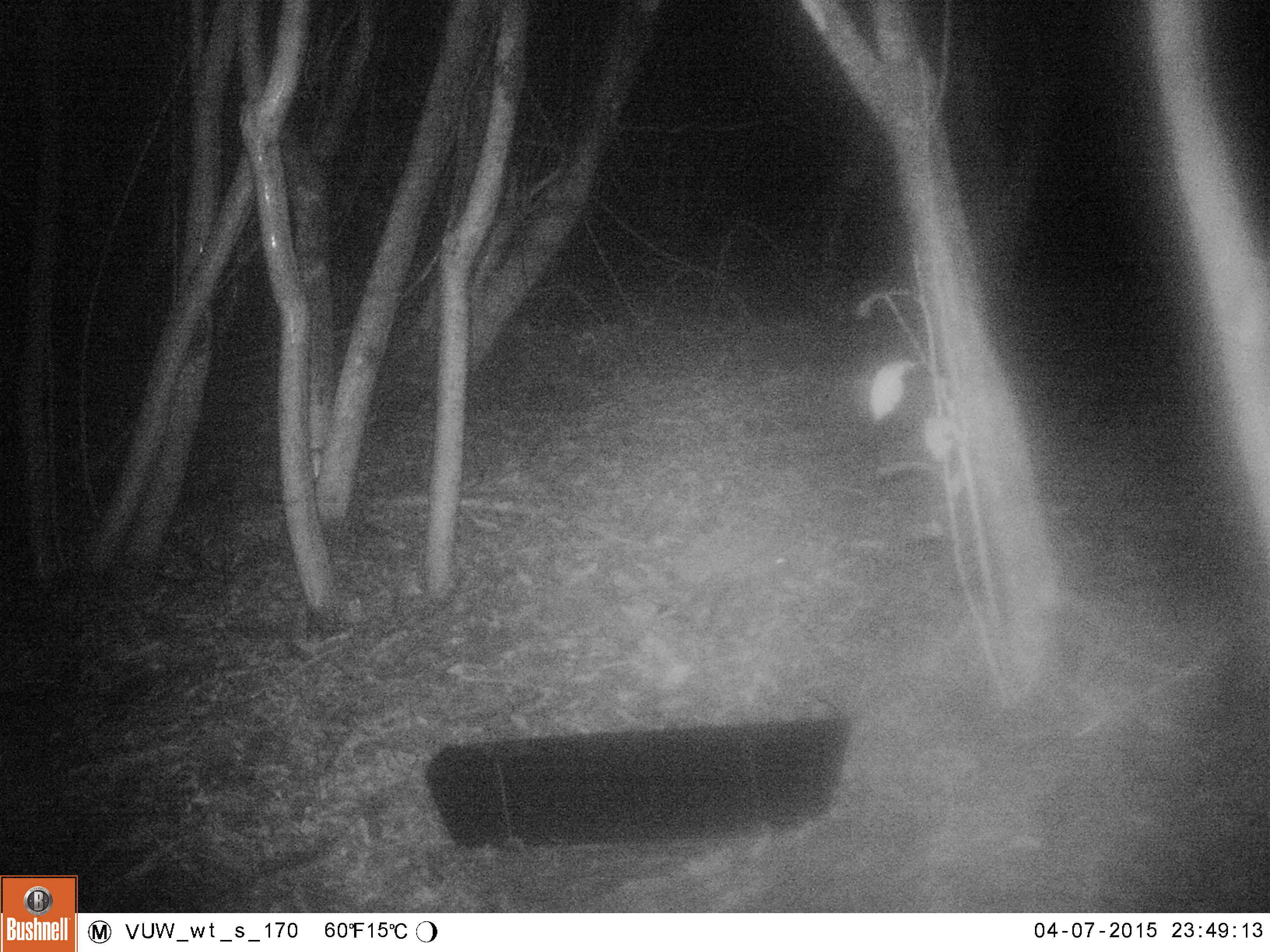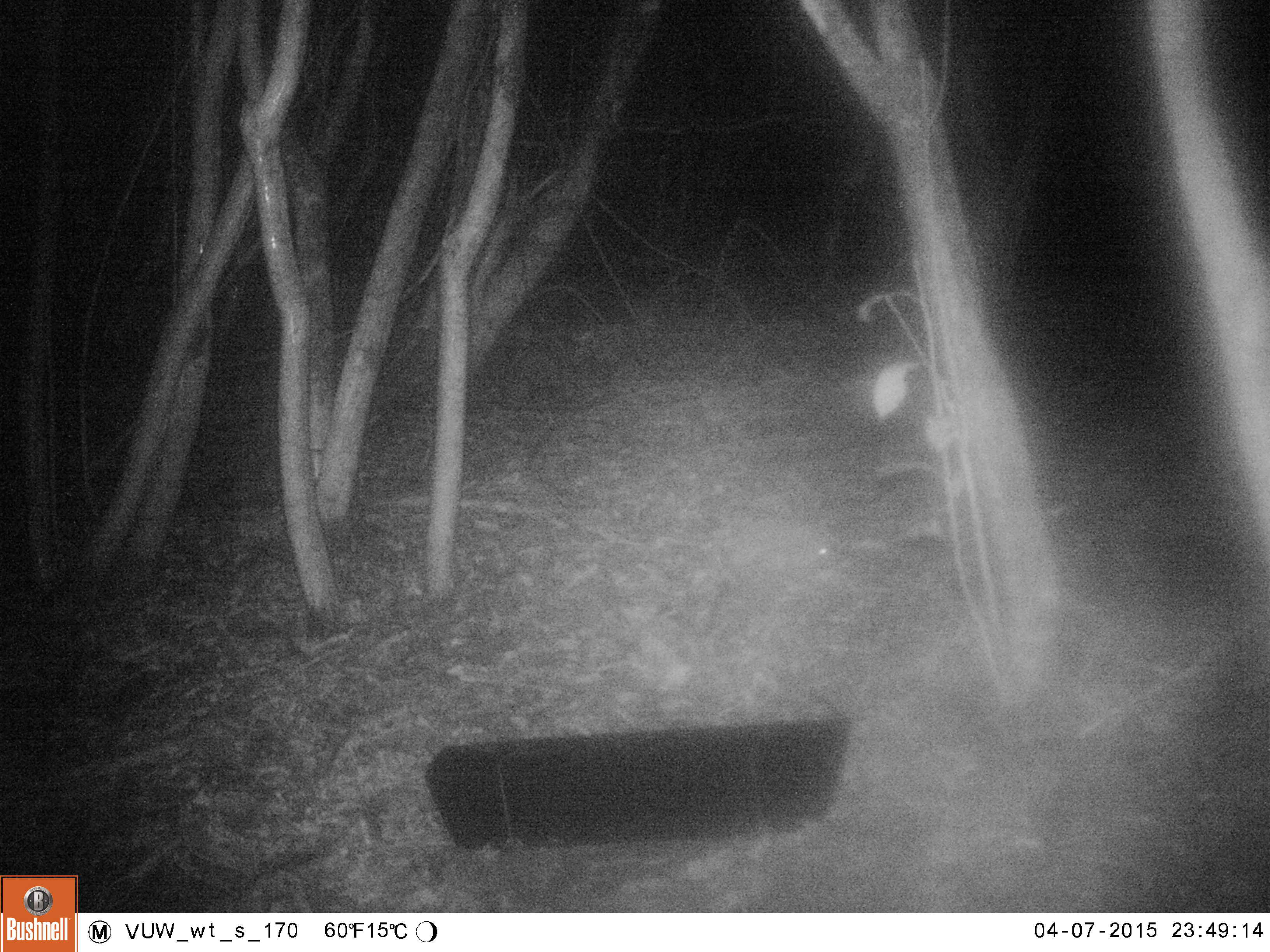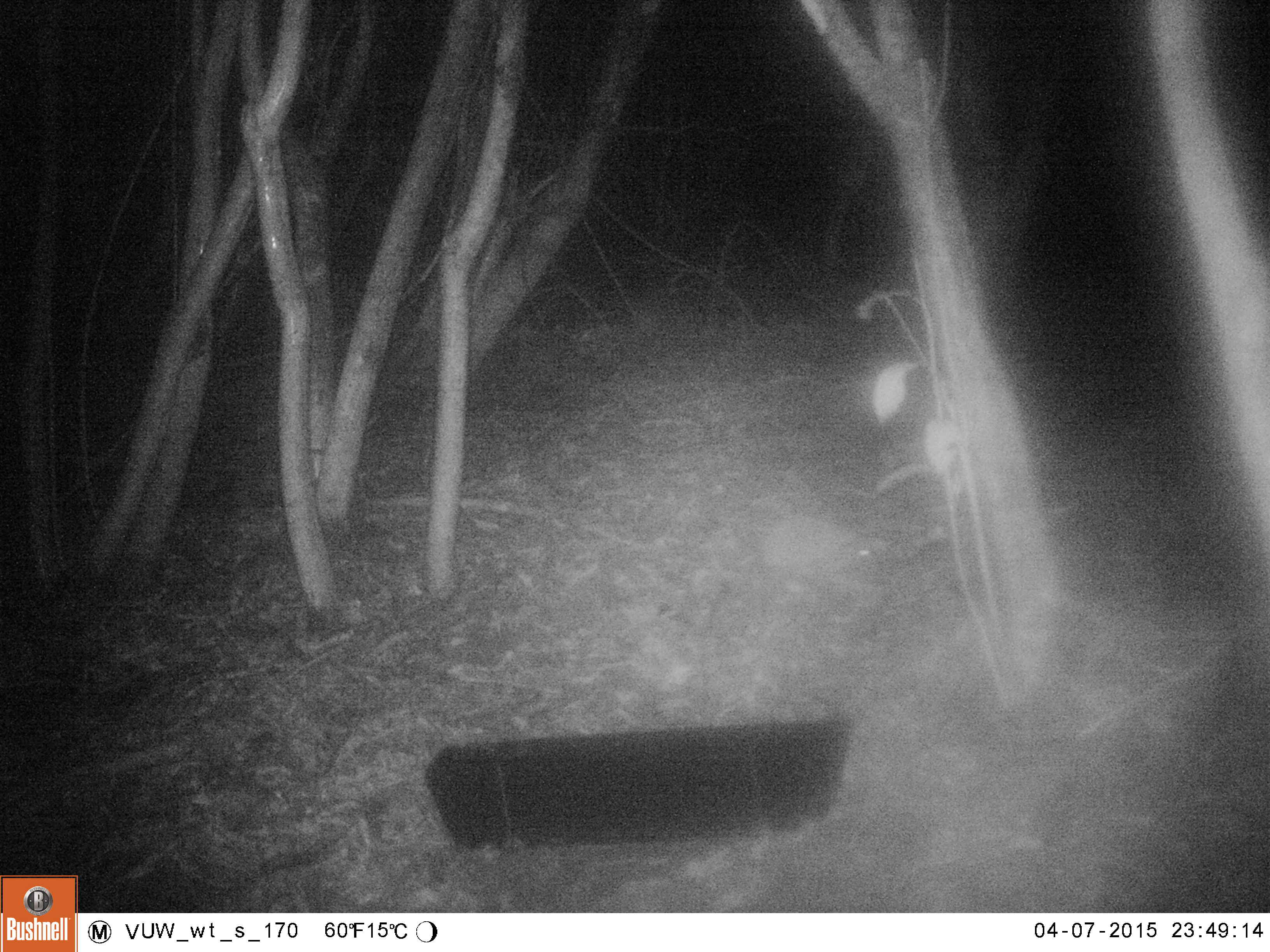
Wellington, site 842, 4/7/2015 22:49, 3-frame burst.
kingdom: Animalia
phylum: Chordata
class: Mammalia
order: Eulipotyphla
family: Erinaceidae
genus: Erinaceus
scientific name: Erinaceus europaeus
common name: hedgehog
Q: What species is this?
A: Hedgehog (Erinaceus europaeus).